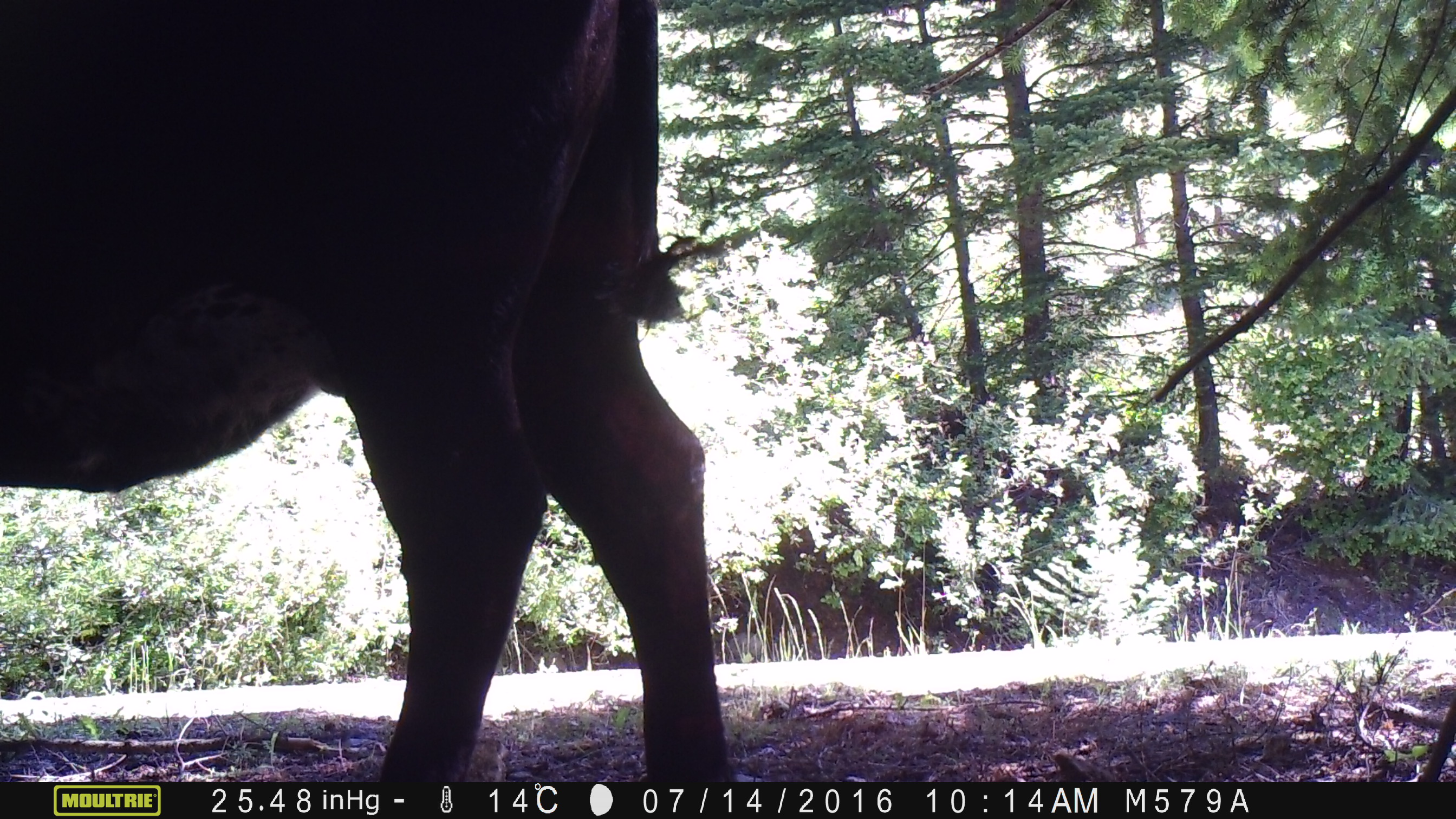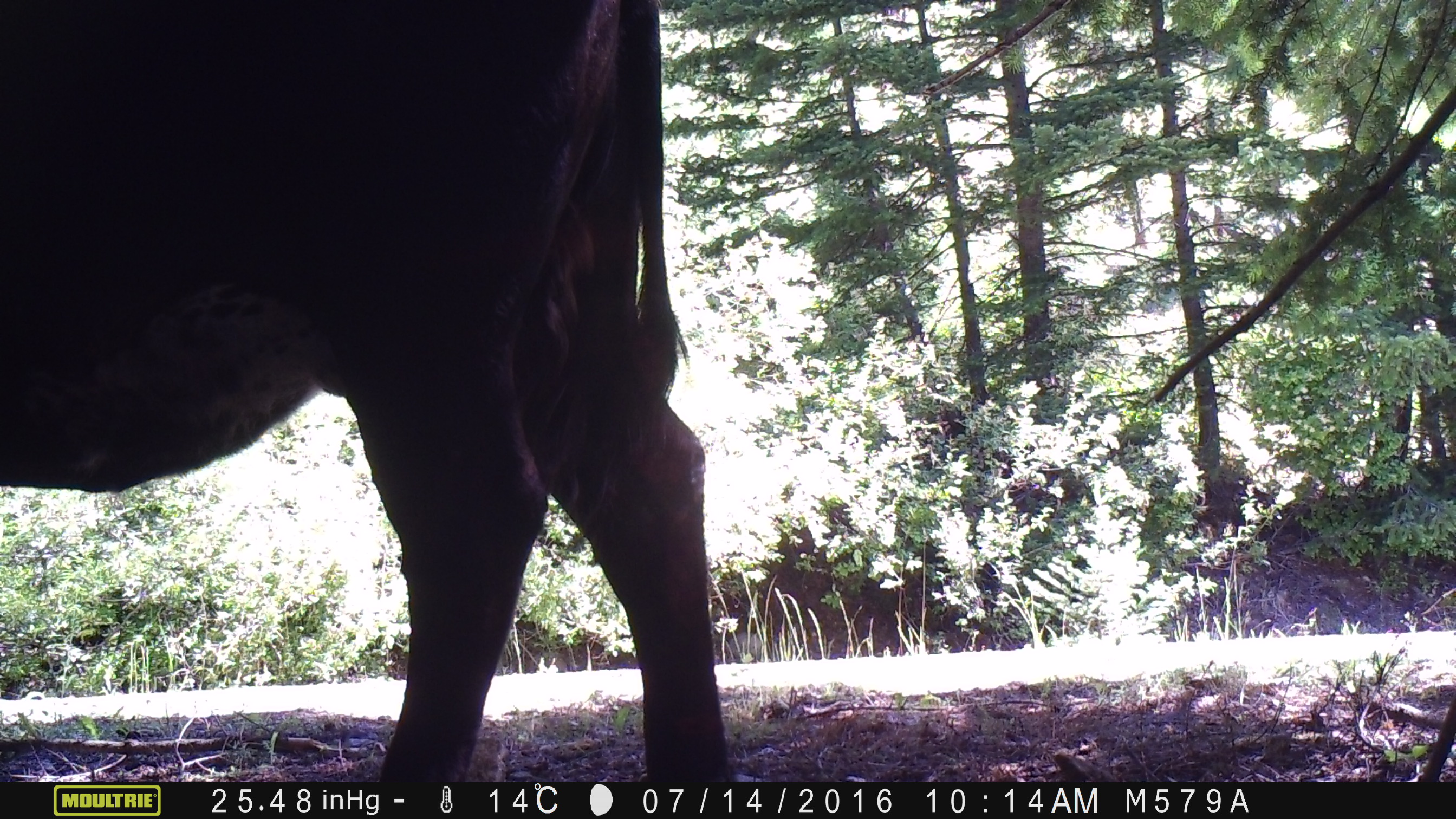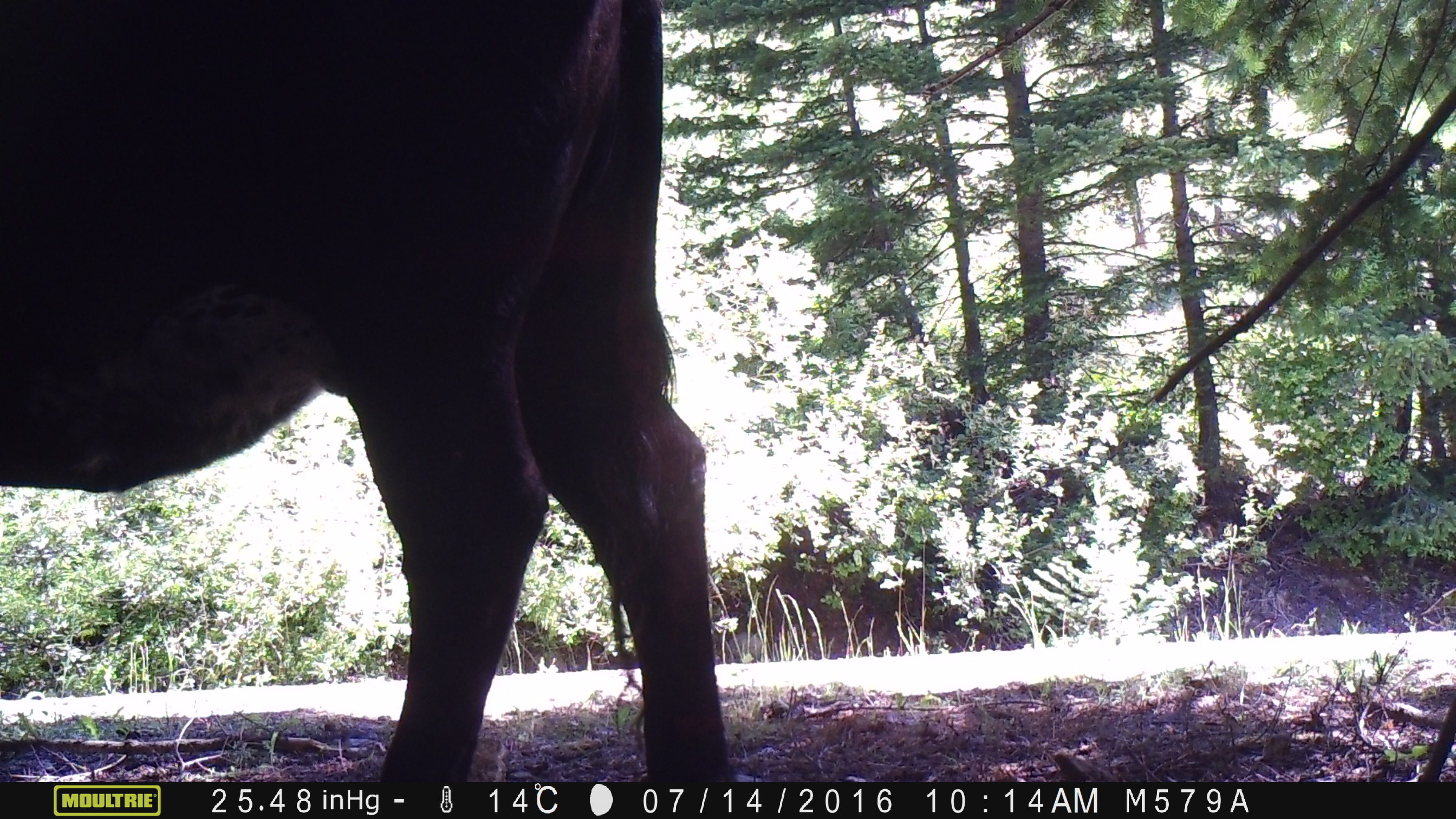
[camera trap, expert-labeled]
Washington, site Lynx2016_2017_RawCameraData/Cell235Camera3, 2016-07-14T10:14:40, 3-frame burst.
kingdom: Animalia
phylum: Chordata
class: Mammalia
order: Artiodactyla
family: Bovidae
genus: Bos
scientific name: Bos taurus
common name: domestic cattle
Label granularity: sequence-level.